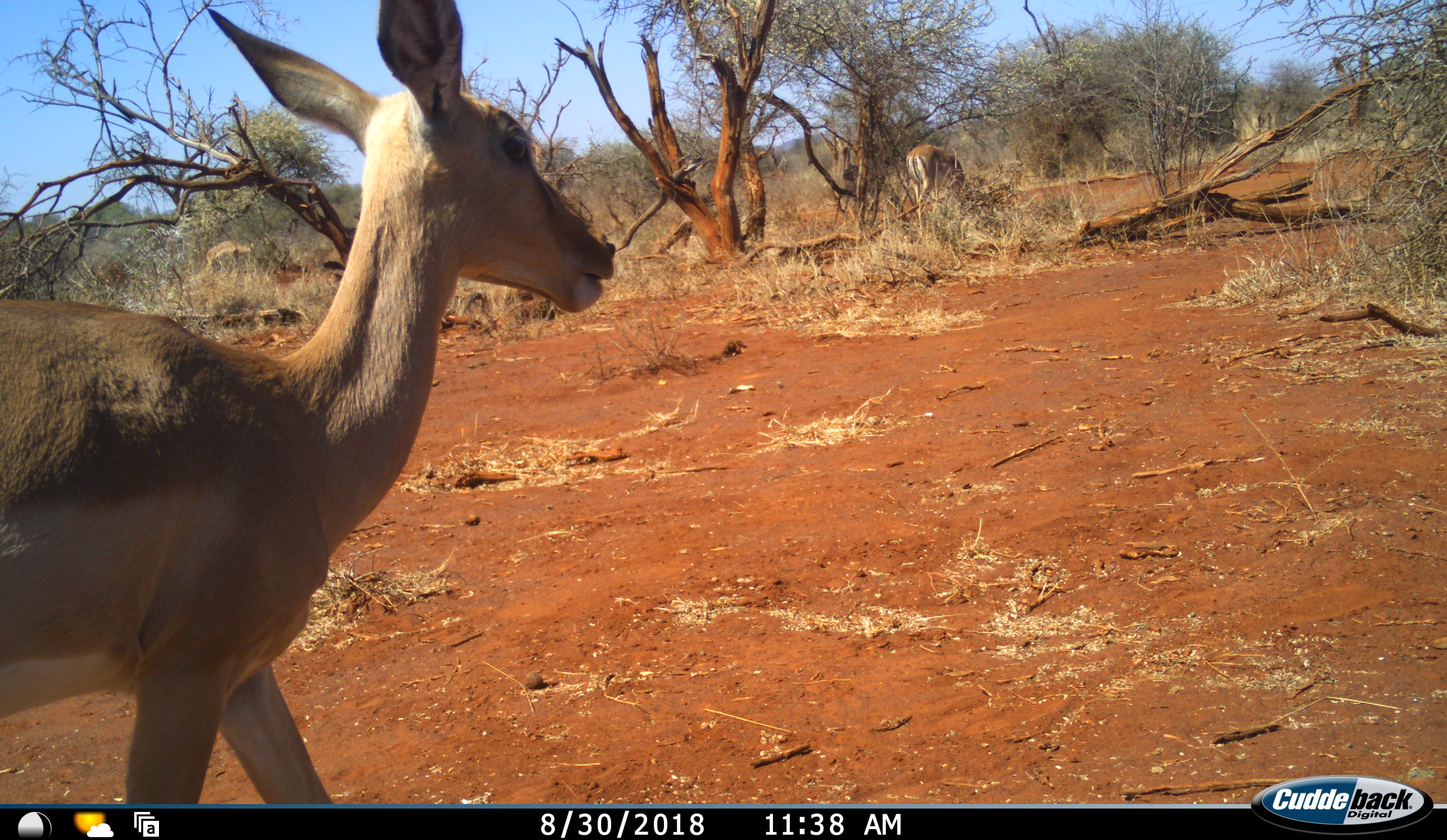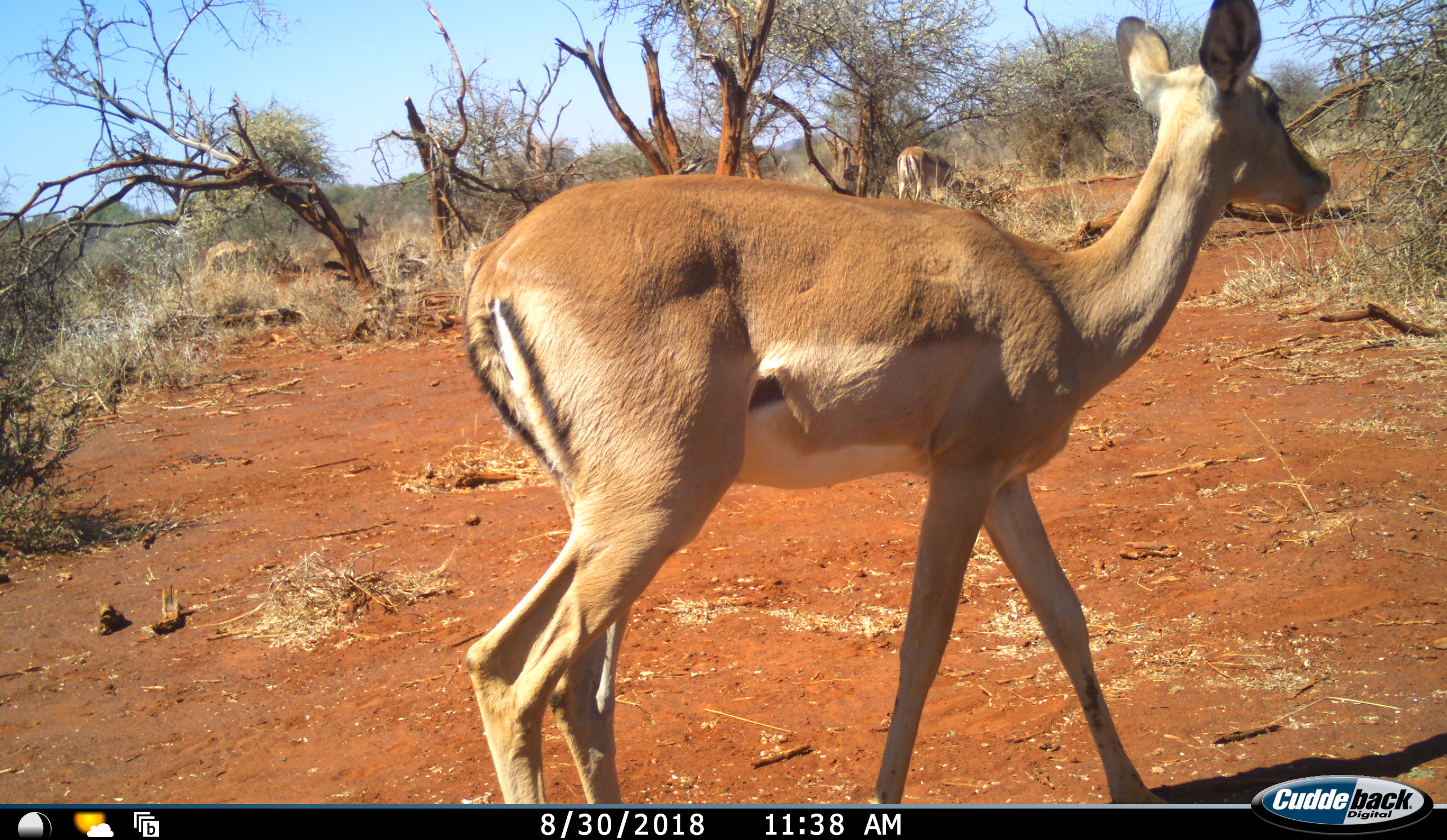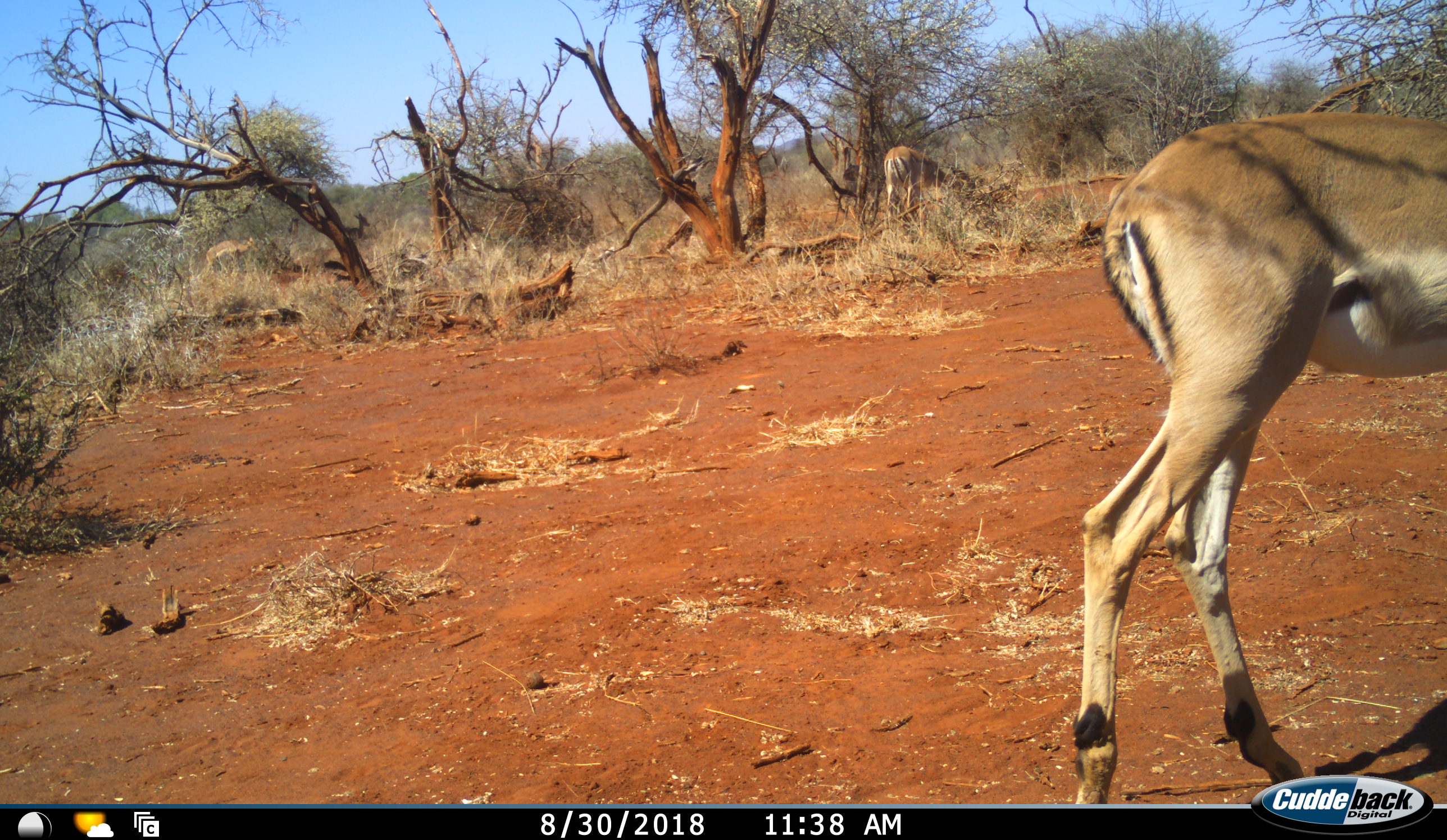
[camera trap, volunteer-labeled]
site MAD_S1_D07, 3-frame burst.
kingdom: Animalia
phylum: Chordata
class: Mammalia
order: Artiodactyla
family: Bovidae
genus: Aepyceros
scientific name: Aepyceros melampus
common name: impala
Impala (Aepyceros melampus), count 3. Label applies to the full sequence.